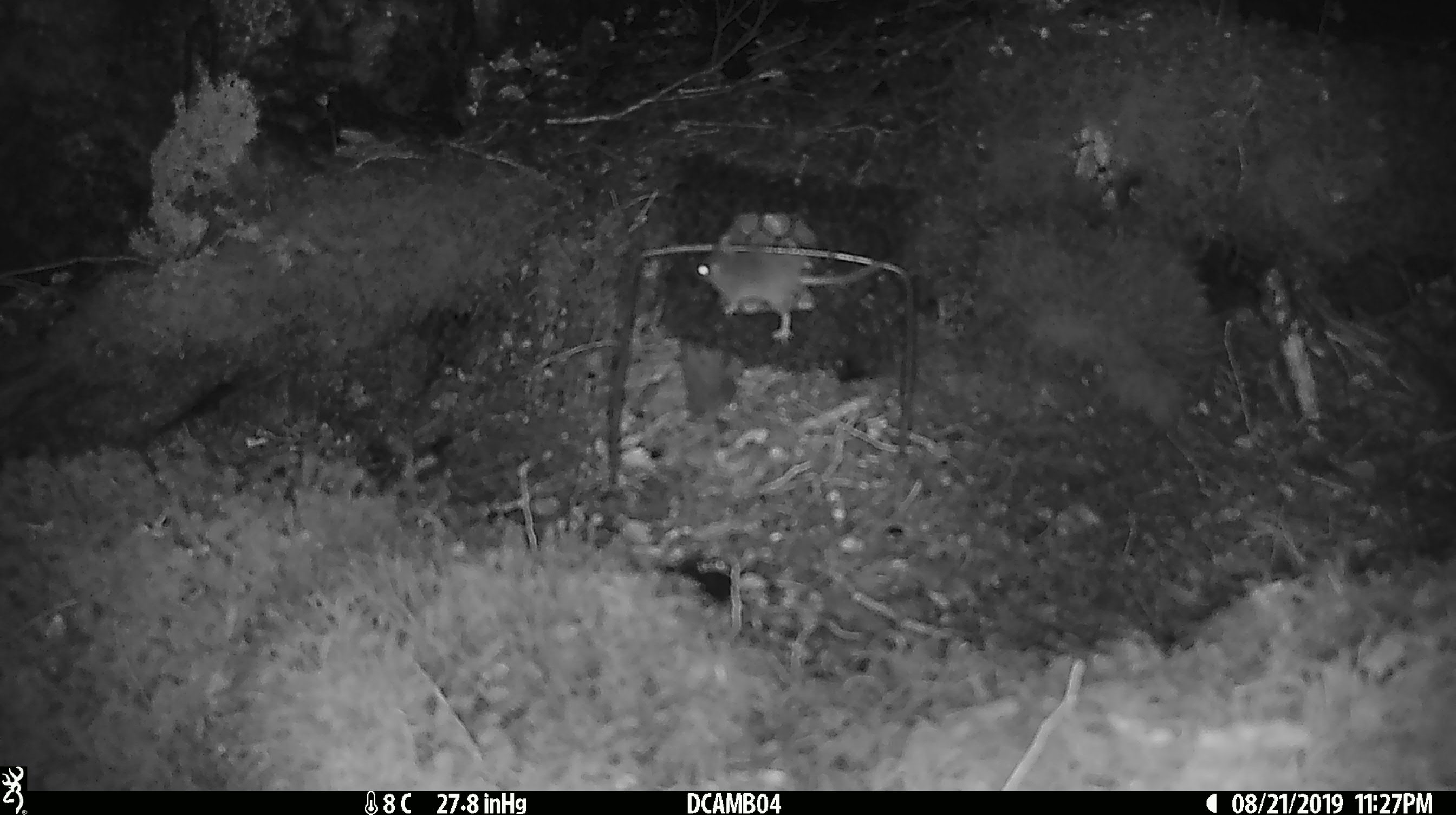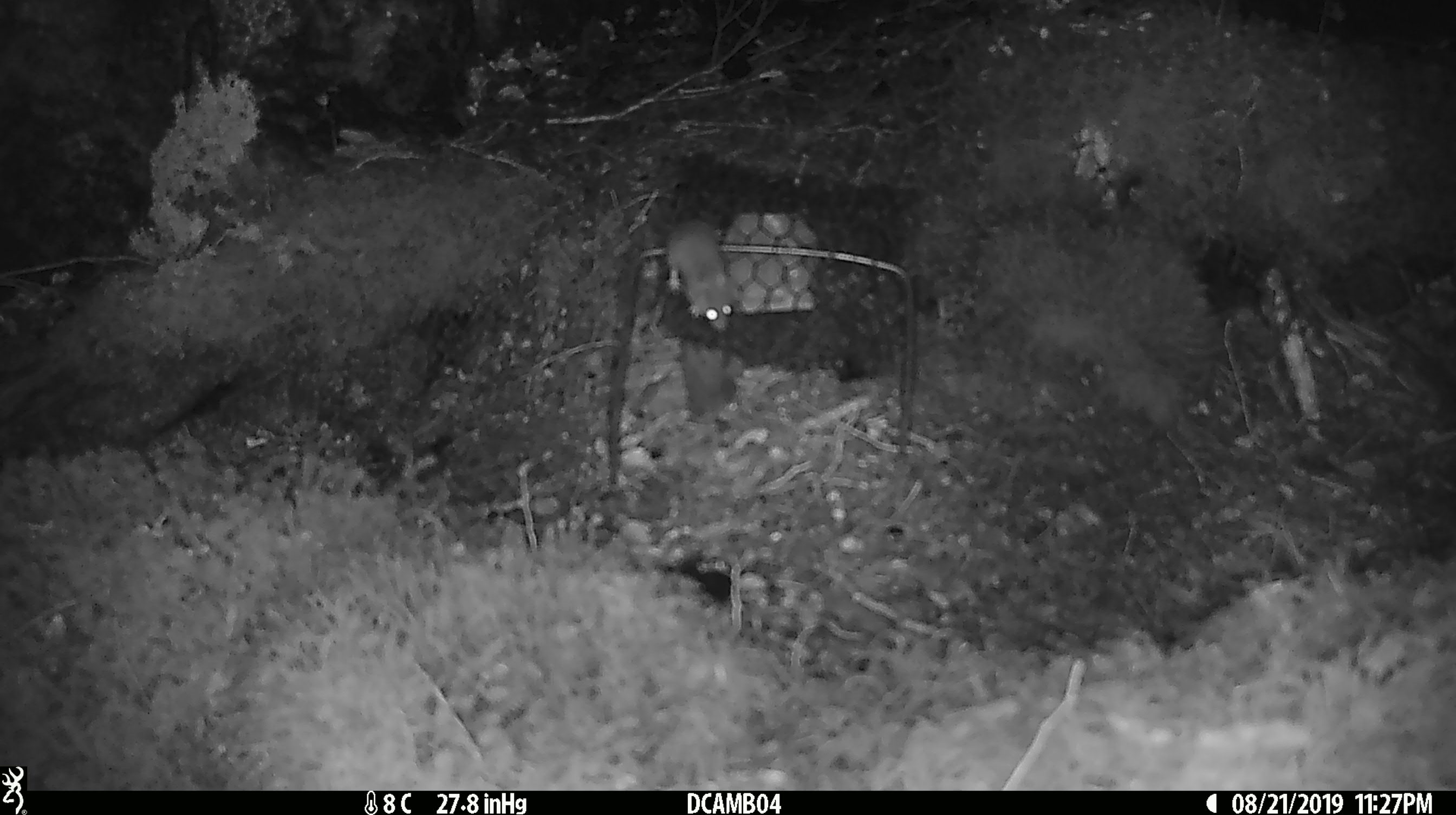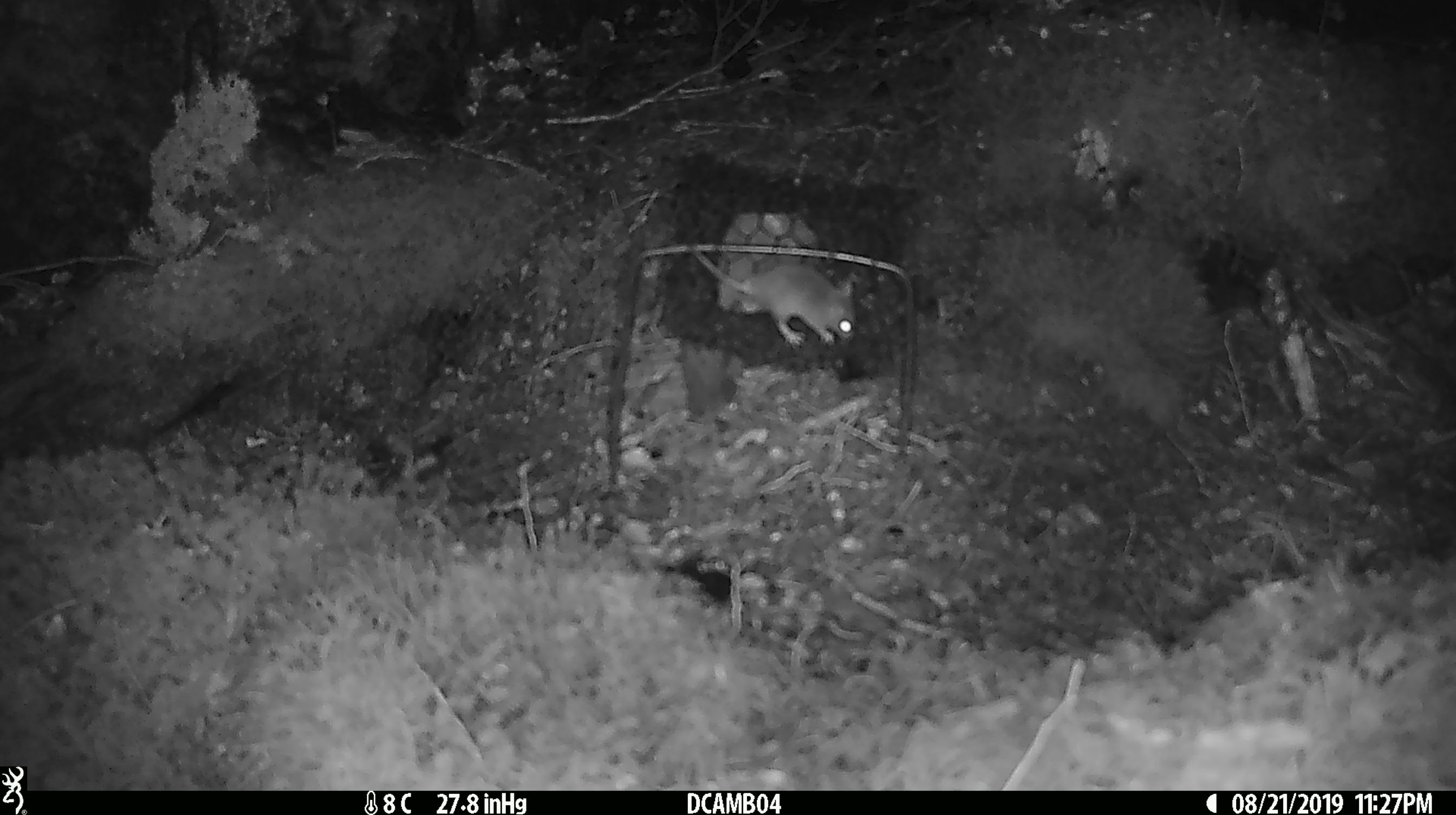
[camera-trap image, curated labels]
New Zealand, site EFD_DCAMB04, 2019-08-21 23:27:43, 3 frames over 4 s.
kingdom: Animalia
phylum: Chordata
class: Mammalia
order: Rodentia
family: Muridae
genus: Mus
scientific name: Mus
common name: mouse